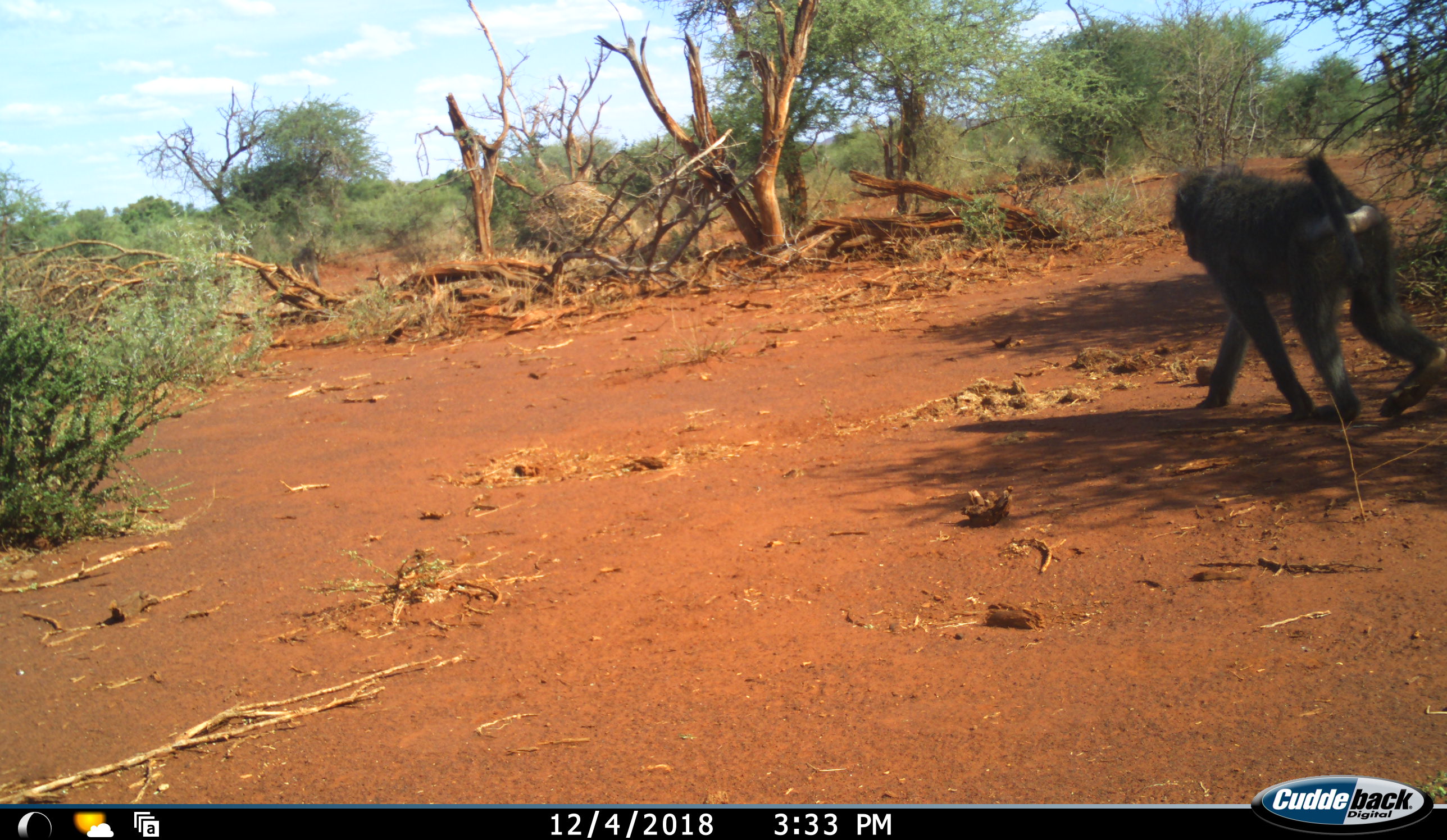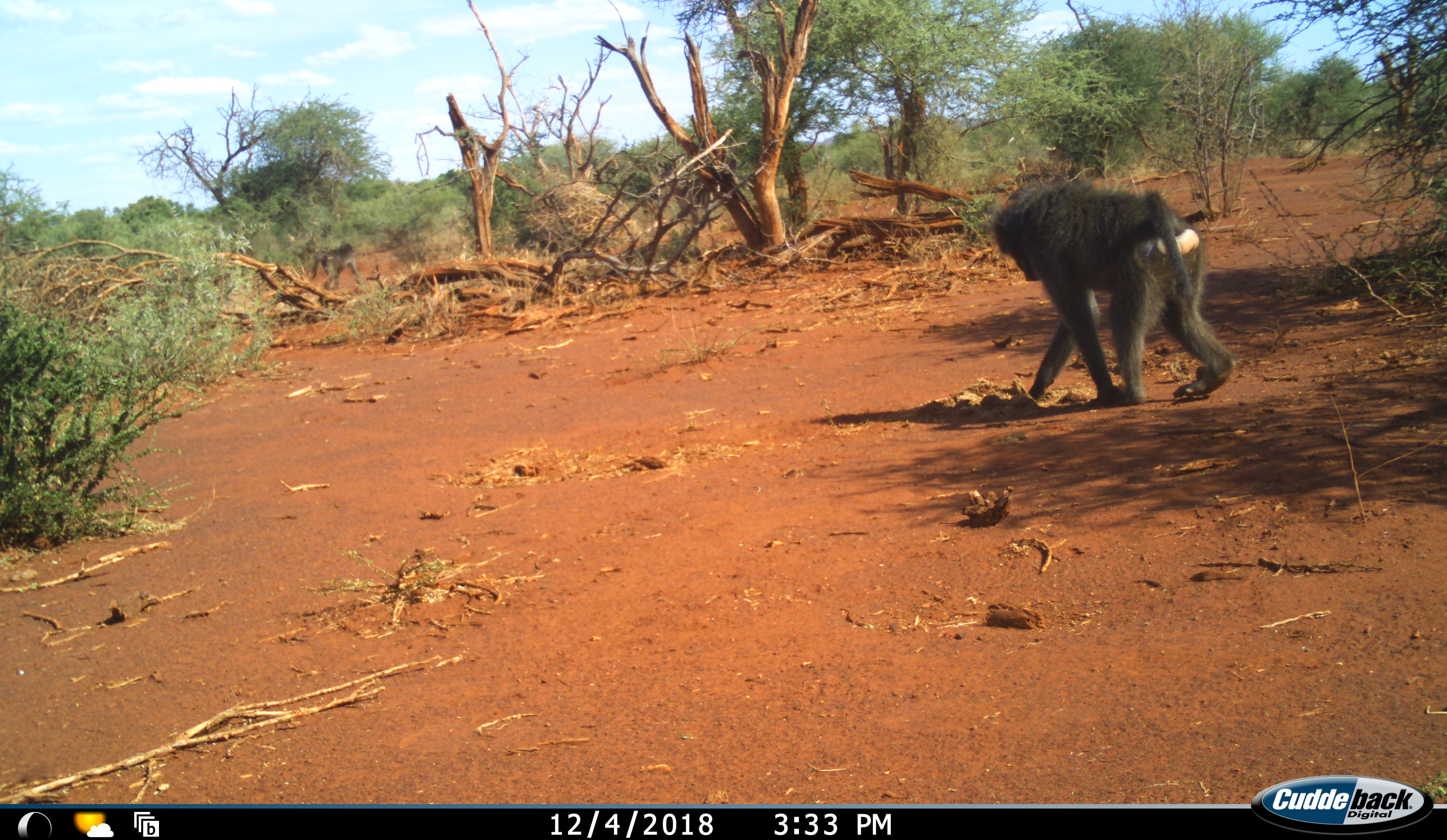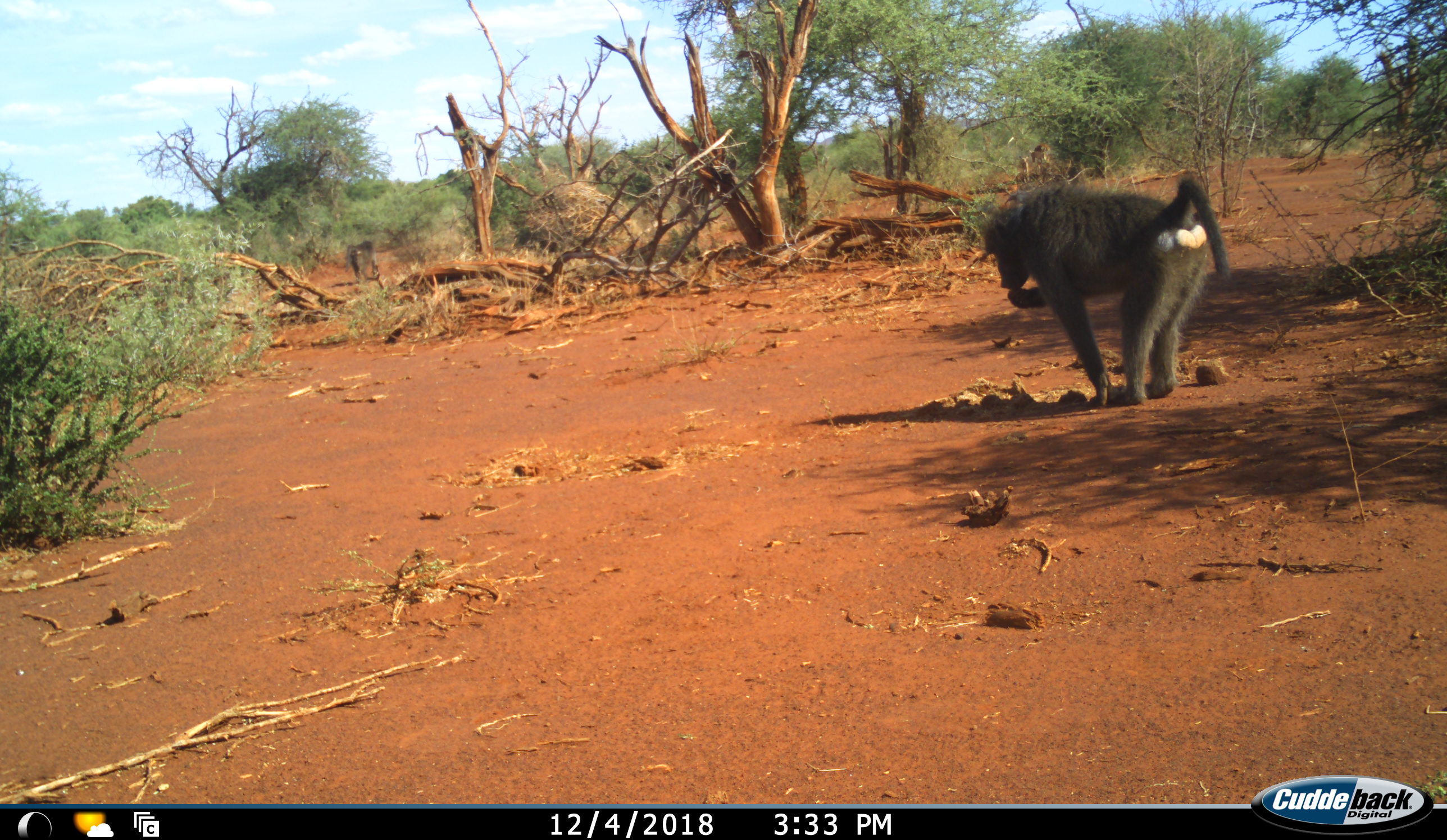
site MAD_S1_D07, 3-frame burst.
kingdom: Animalia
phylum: Chordata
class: Mammalia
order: Primates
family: Cercopithecidae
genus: Papio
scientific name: Papio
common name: baboon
Baboon (Papio), count 2. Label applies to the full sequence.